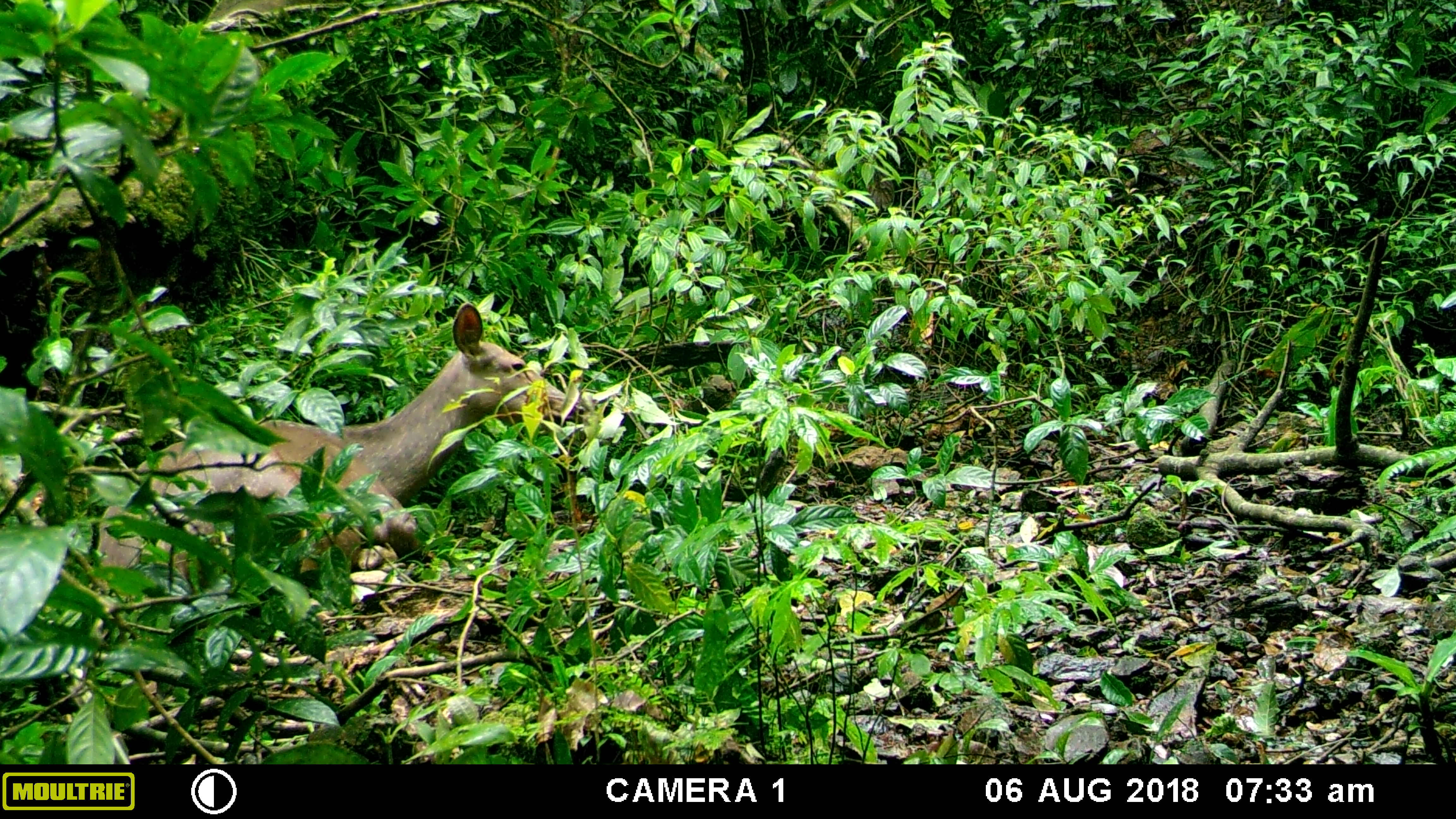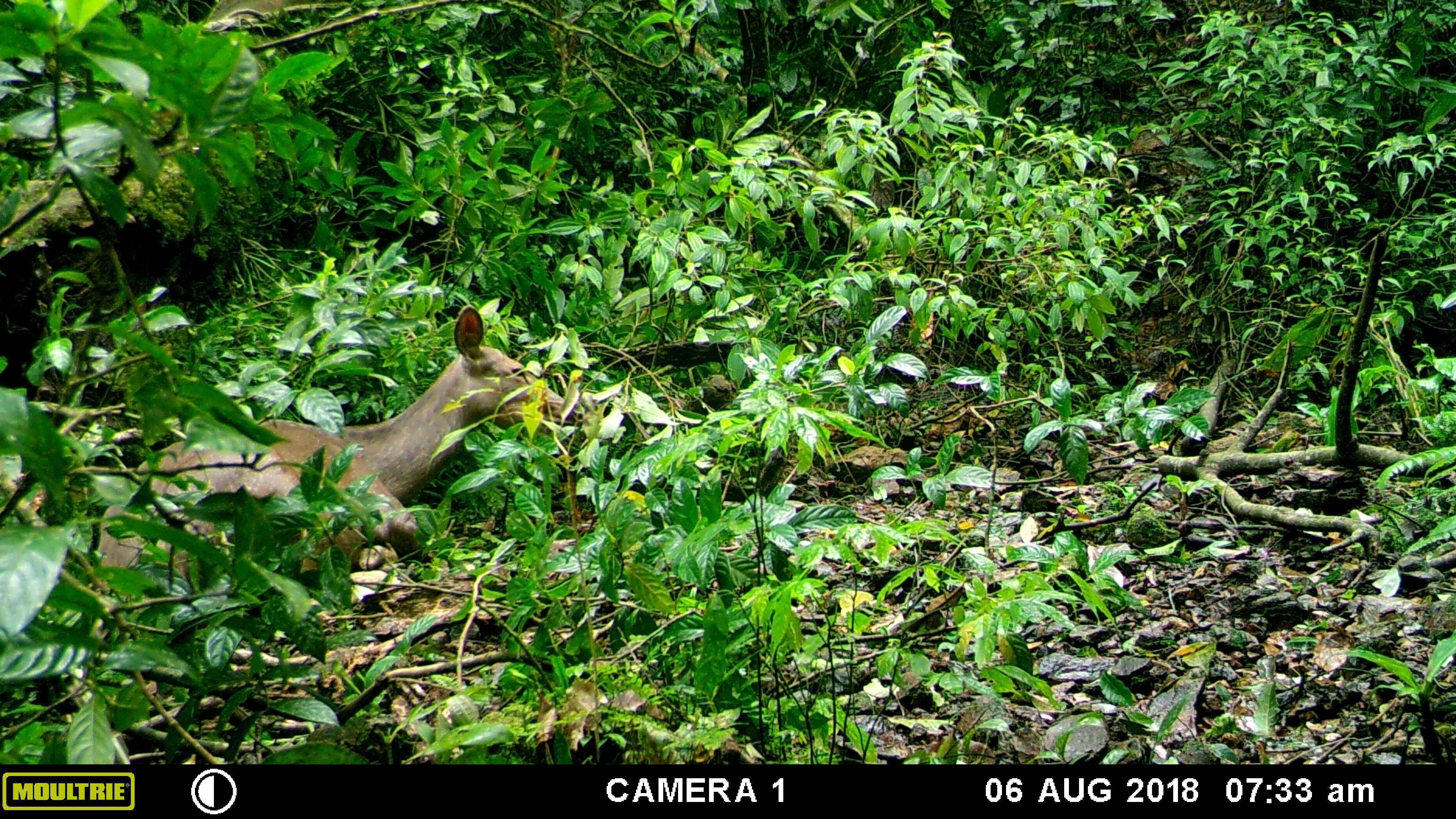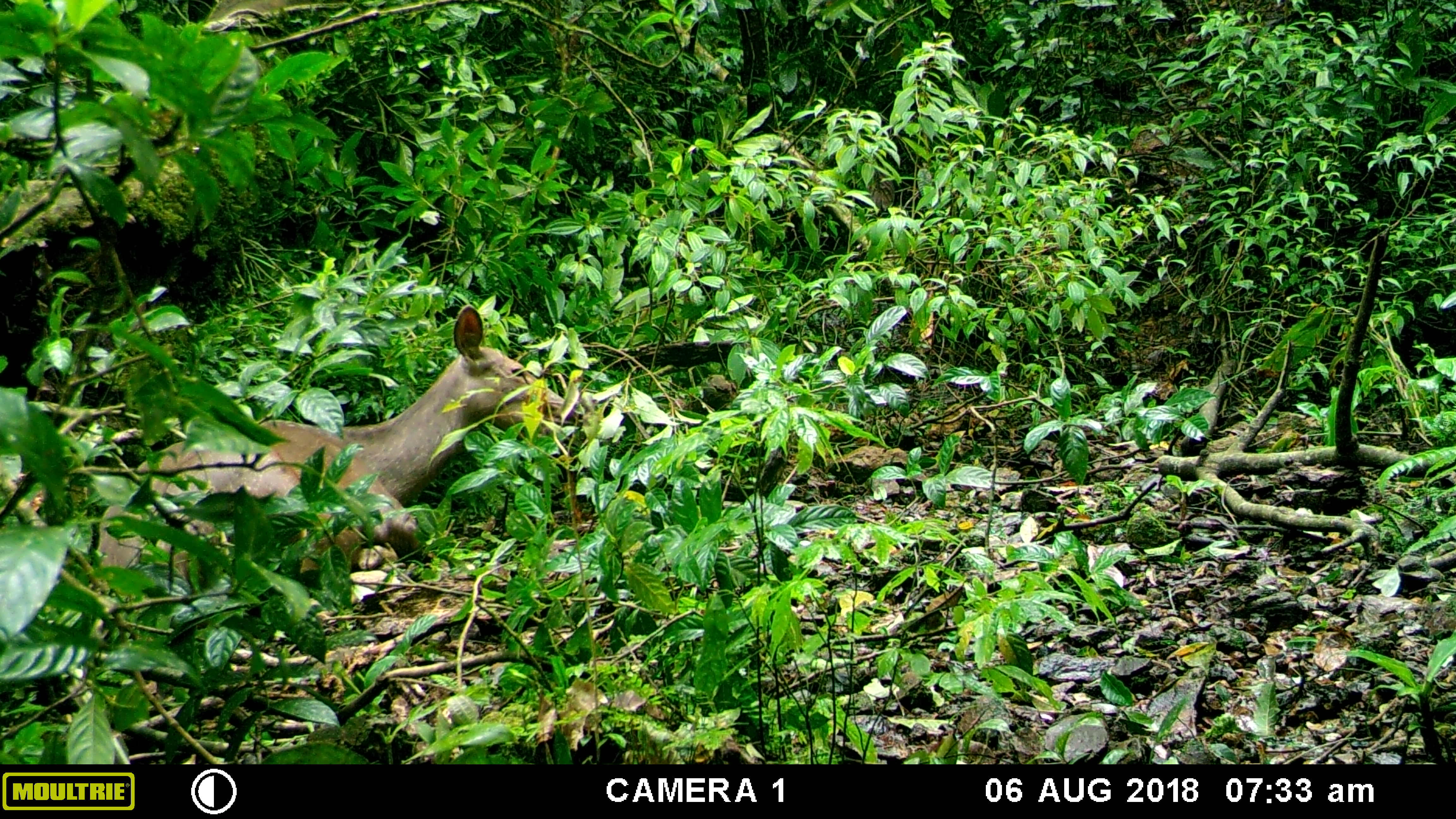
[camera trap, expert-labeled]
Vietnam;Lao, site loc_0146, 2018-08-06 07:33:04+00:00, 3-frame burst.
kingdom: Animalia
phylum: Chordata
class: Mammalia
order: Artiodactyla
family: Cervidae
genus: Rusa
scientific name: Rusa unicolor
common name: sambar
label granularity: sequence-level